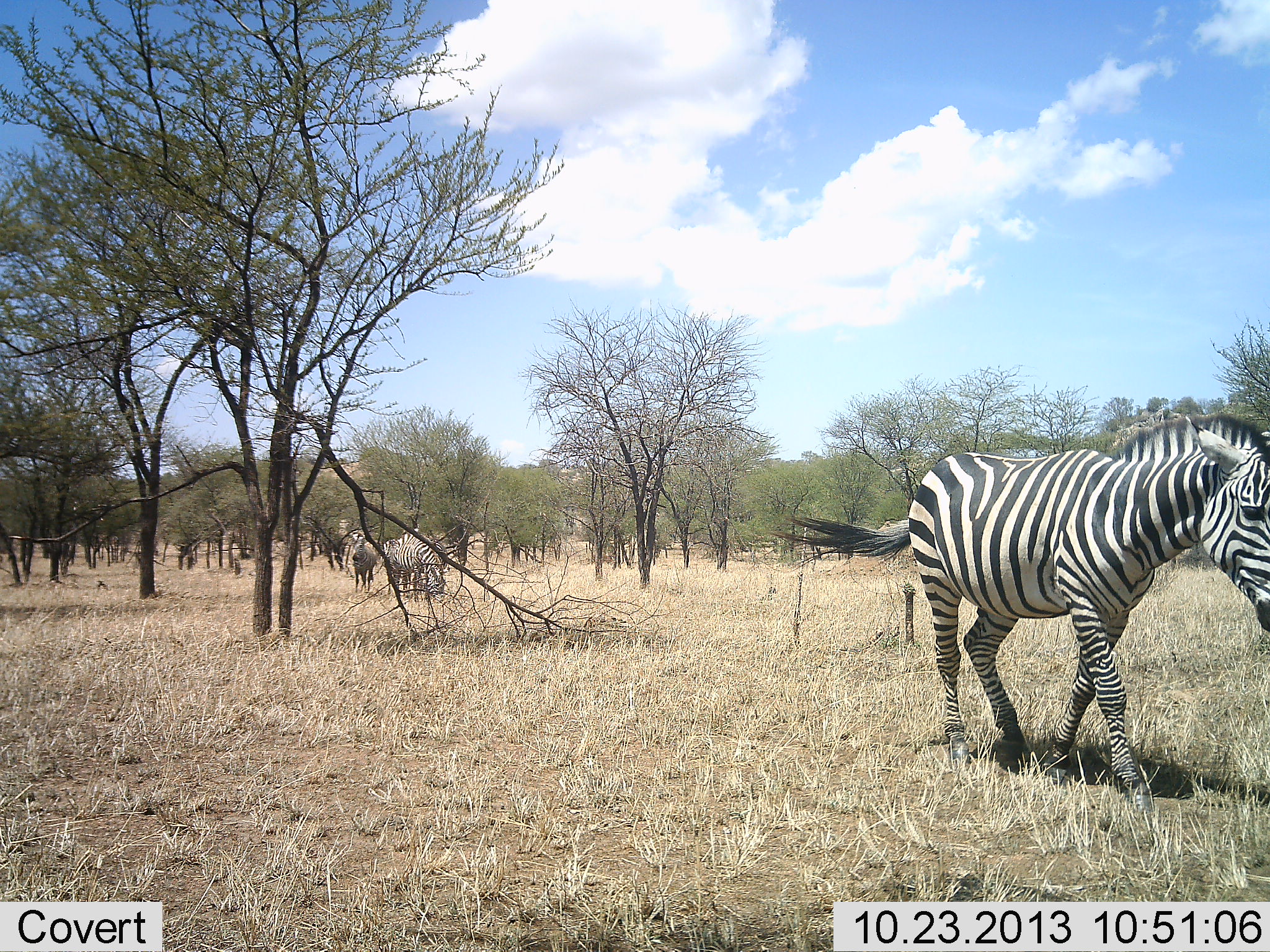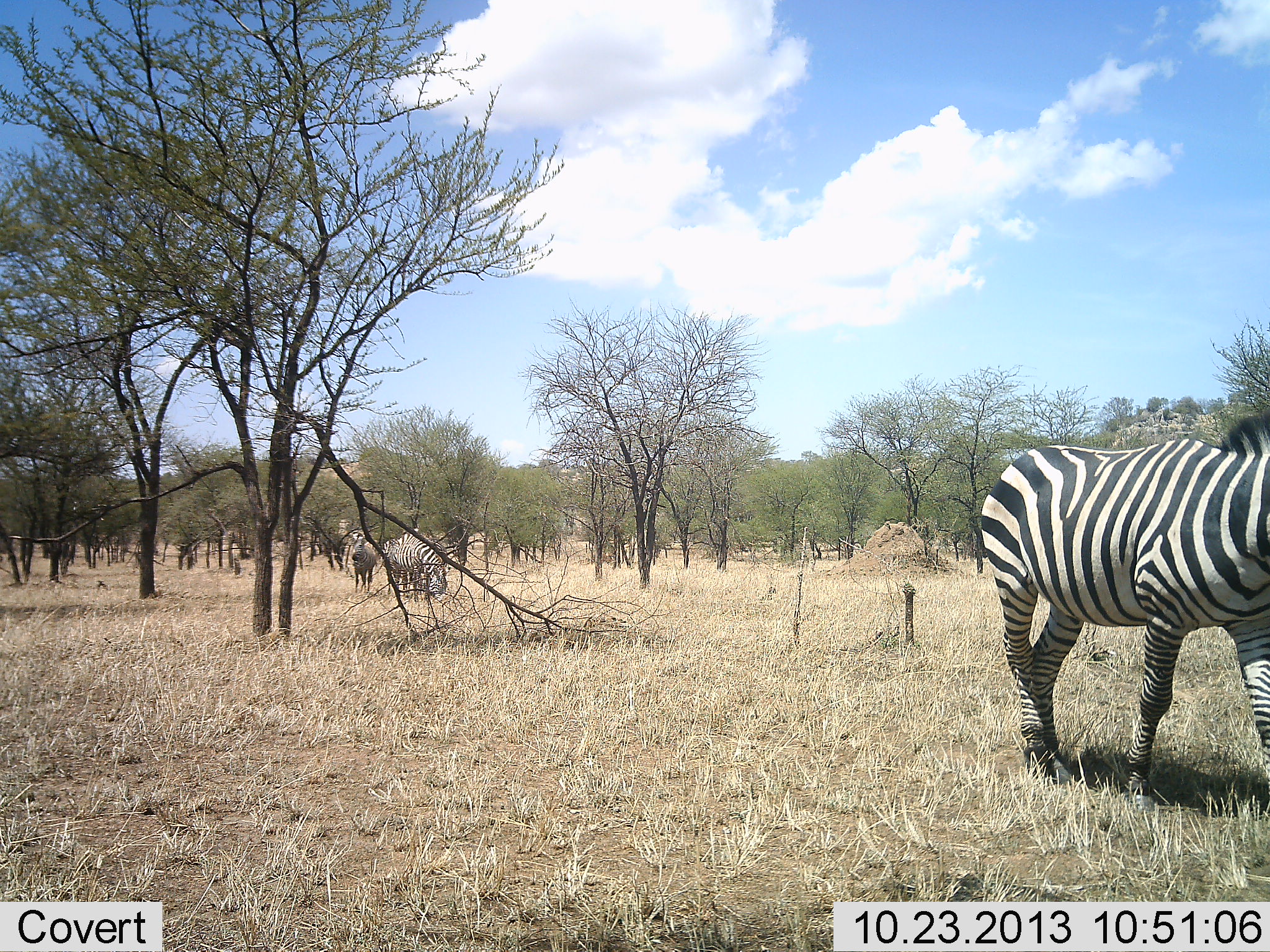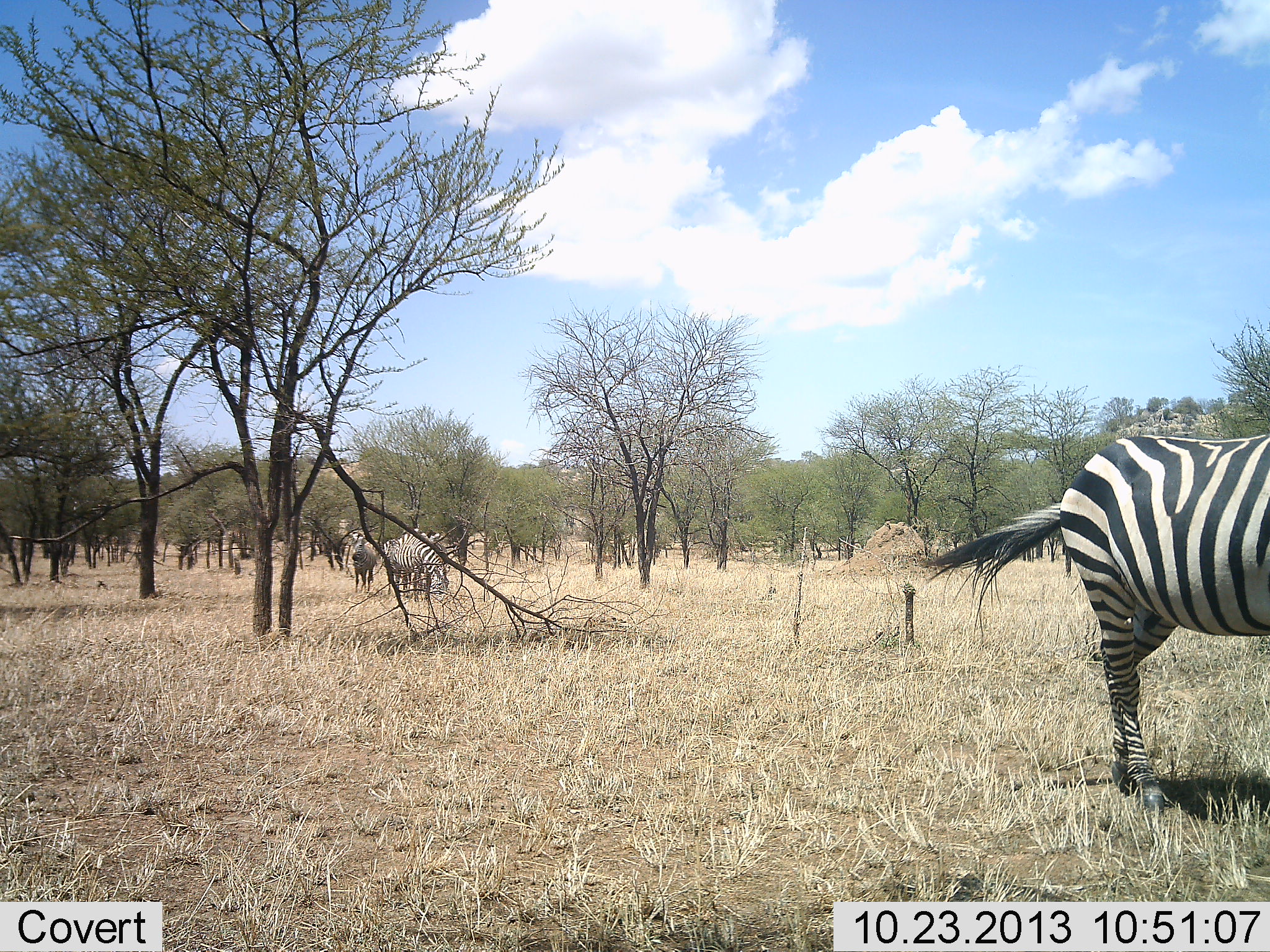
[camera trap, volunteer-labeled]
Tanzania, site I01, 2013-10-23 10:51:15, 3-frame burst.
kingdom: Animalia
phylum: Chordata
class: Mammalia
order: Perissodactyla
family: Equidae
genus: Equus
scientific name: Equus quagga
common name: plains zebra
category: zebra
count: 4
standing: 40%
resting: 0%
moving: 100%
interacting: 10%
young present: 0%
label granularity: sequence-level